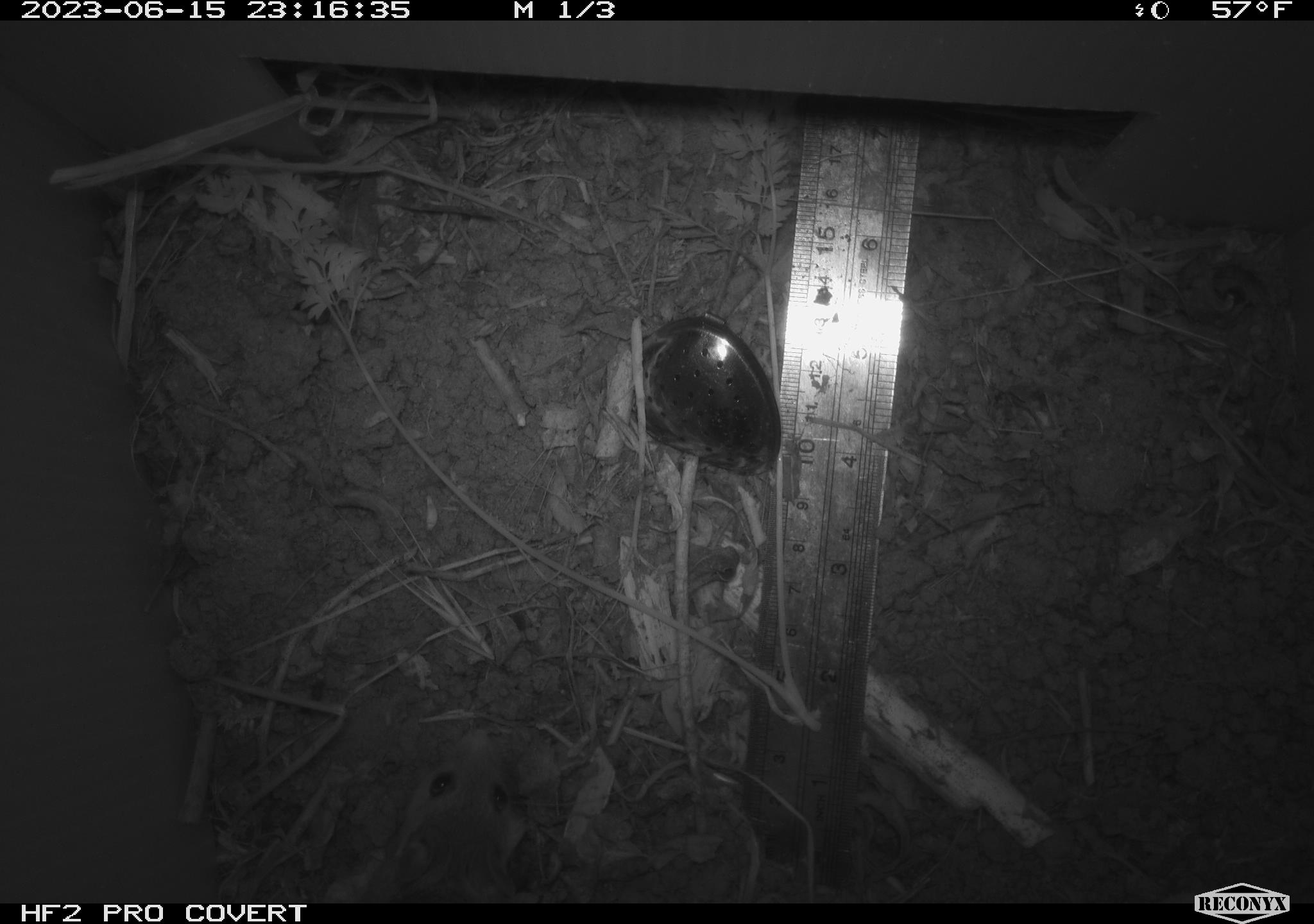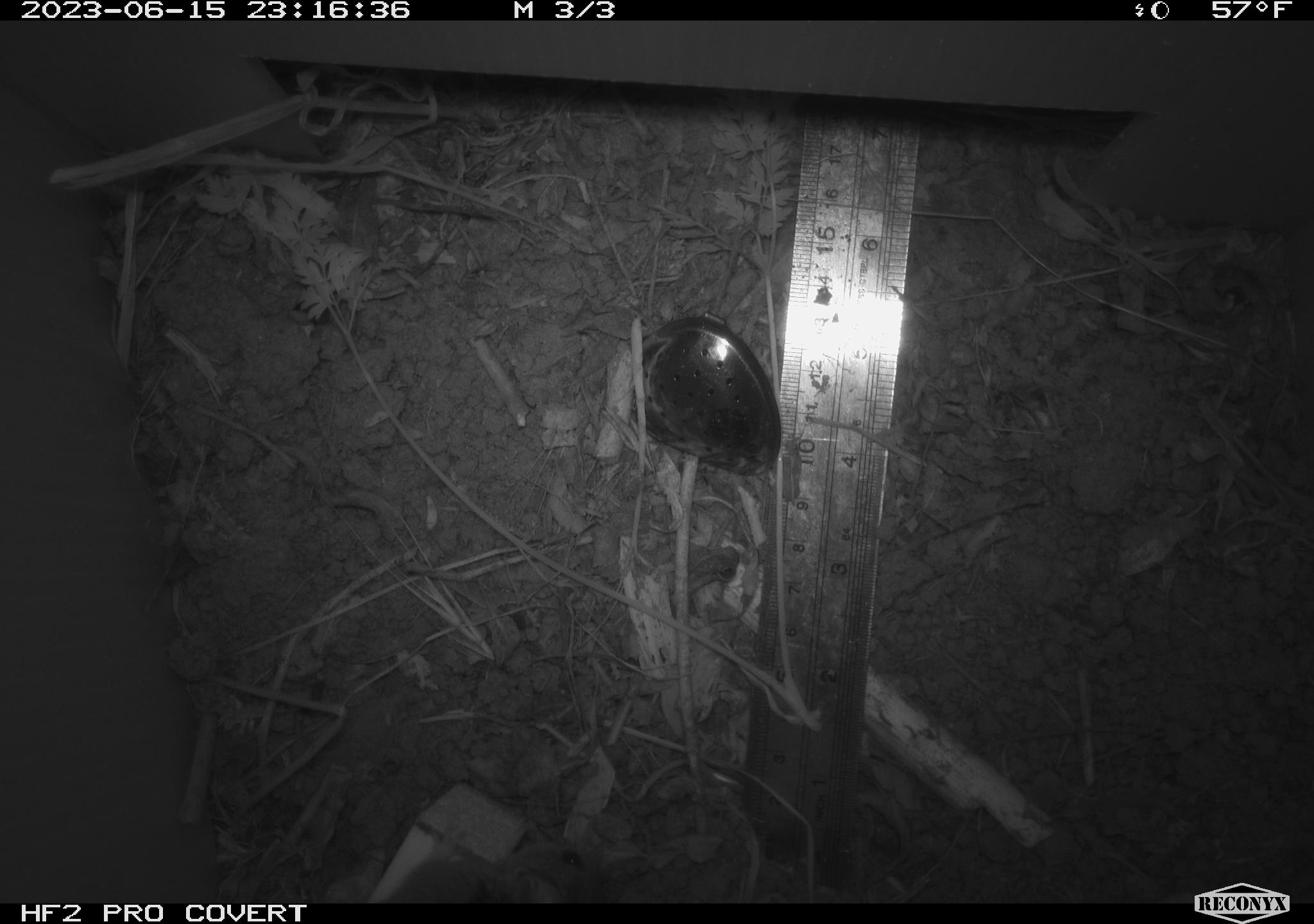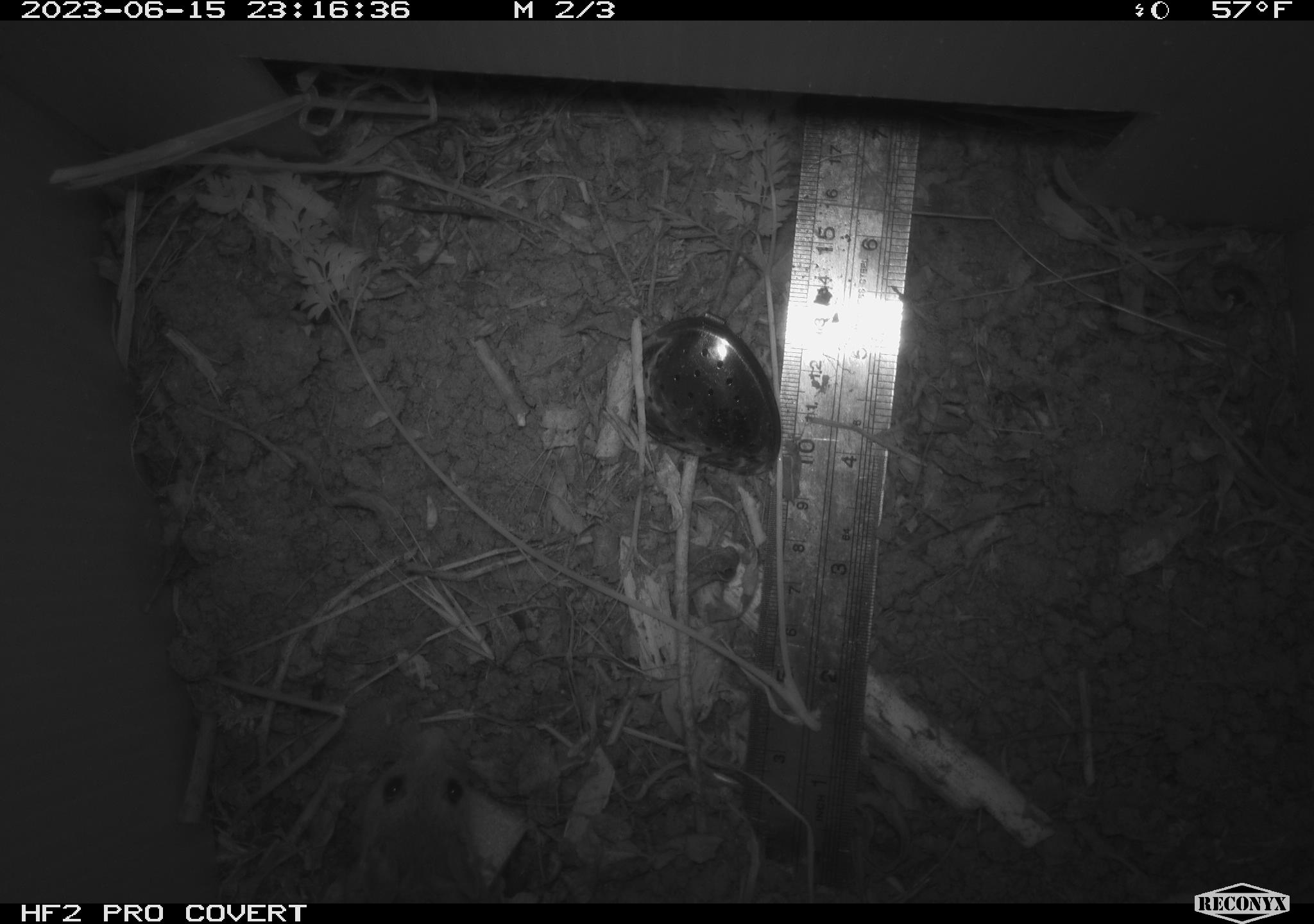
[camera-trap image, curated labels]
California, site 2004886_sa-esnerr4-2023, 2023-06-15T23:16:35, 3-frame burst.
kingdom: Animalia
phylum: Chordata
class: Mammalia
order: Rodentia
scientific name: Rodentia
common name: mouse species